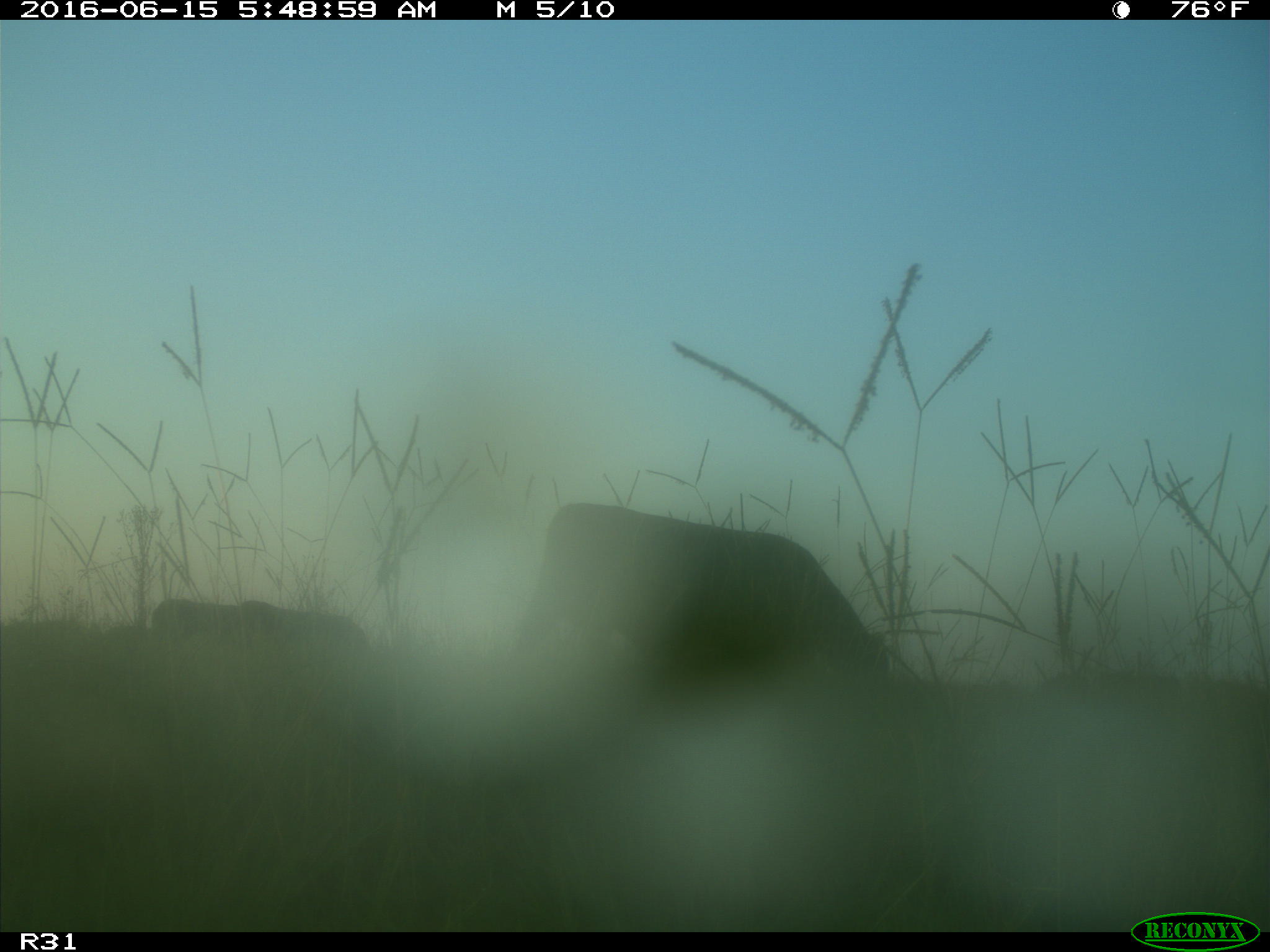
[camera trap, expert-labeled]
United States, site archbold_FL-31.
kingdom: Animalia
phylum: Chordata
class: Mammalia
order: Artiodactyla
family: Bovidae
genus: Bos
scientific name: Bos taurus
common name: domestic cow